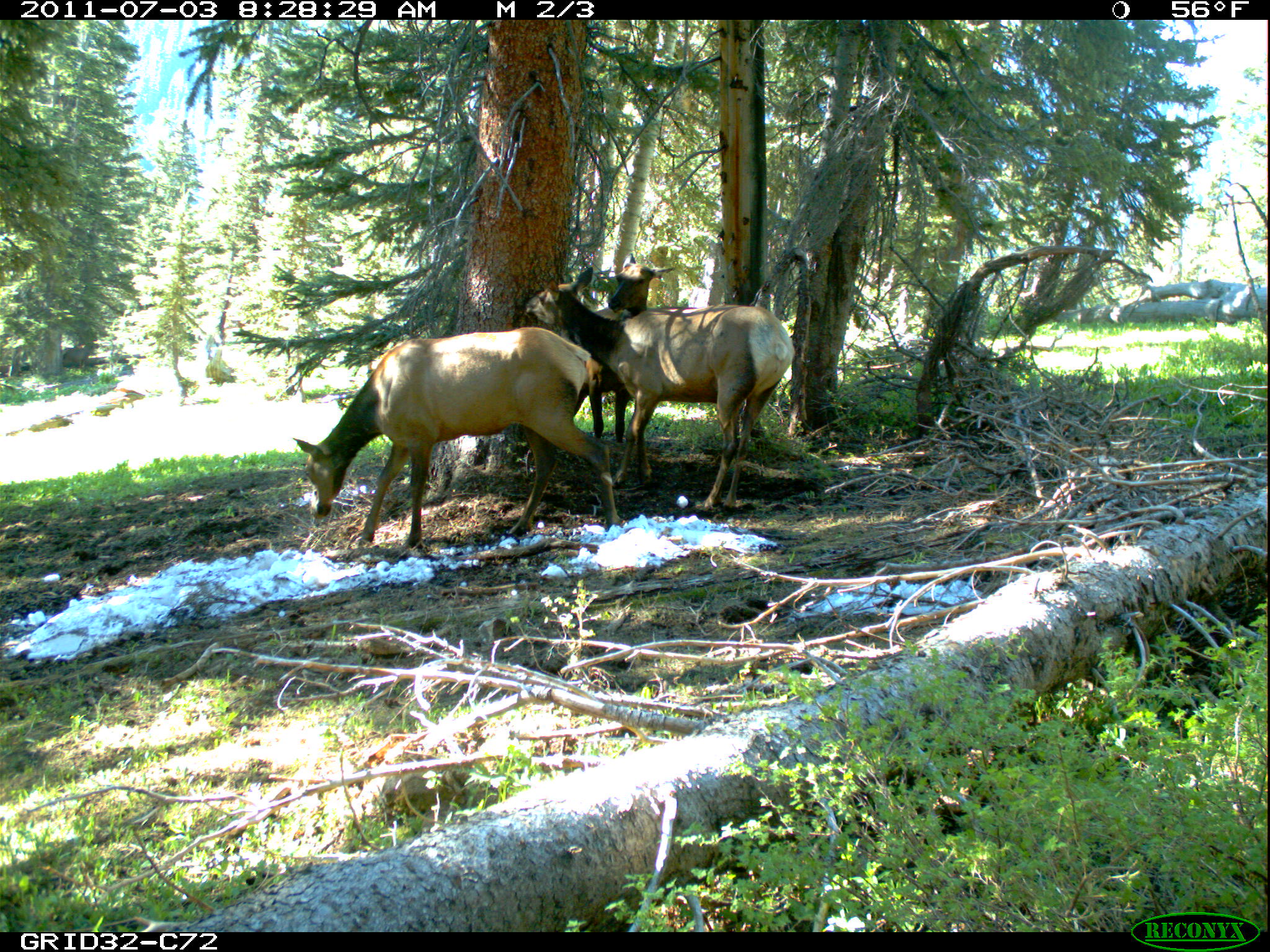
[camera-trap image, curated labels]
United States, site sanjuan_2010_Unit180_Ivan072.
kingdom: Animalia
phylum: Chordata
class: Mammalia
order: Artiodactyla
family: Cervidae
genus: Cervus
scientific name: Cervus elaphus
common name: red deer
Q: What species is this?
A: Cervus elaphus (red deer).